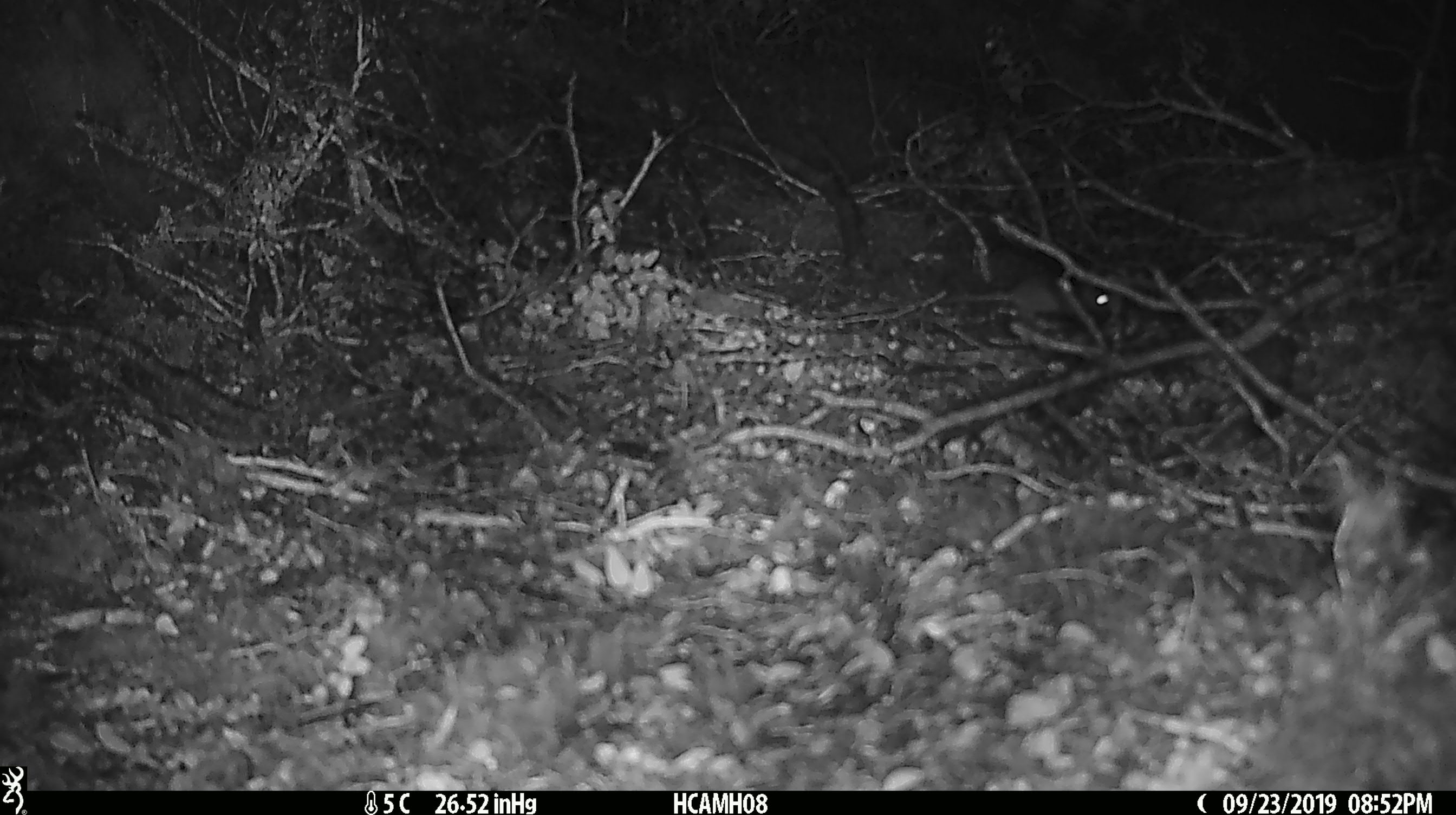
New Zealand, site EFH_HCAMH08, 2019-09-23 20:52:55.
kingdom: Animalia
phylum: Chordata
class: Mammalia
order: Rodentia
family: Muridae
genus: Mus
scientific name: Mus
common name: mouse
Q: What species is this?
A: Mouse (Mus).